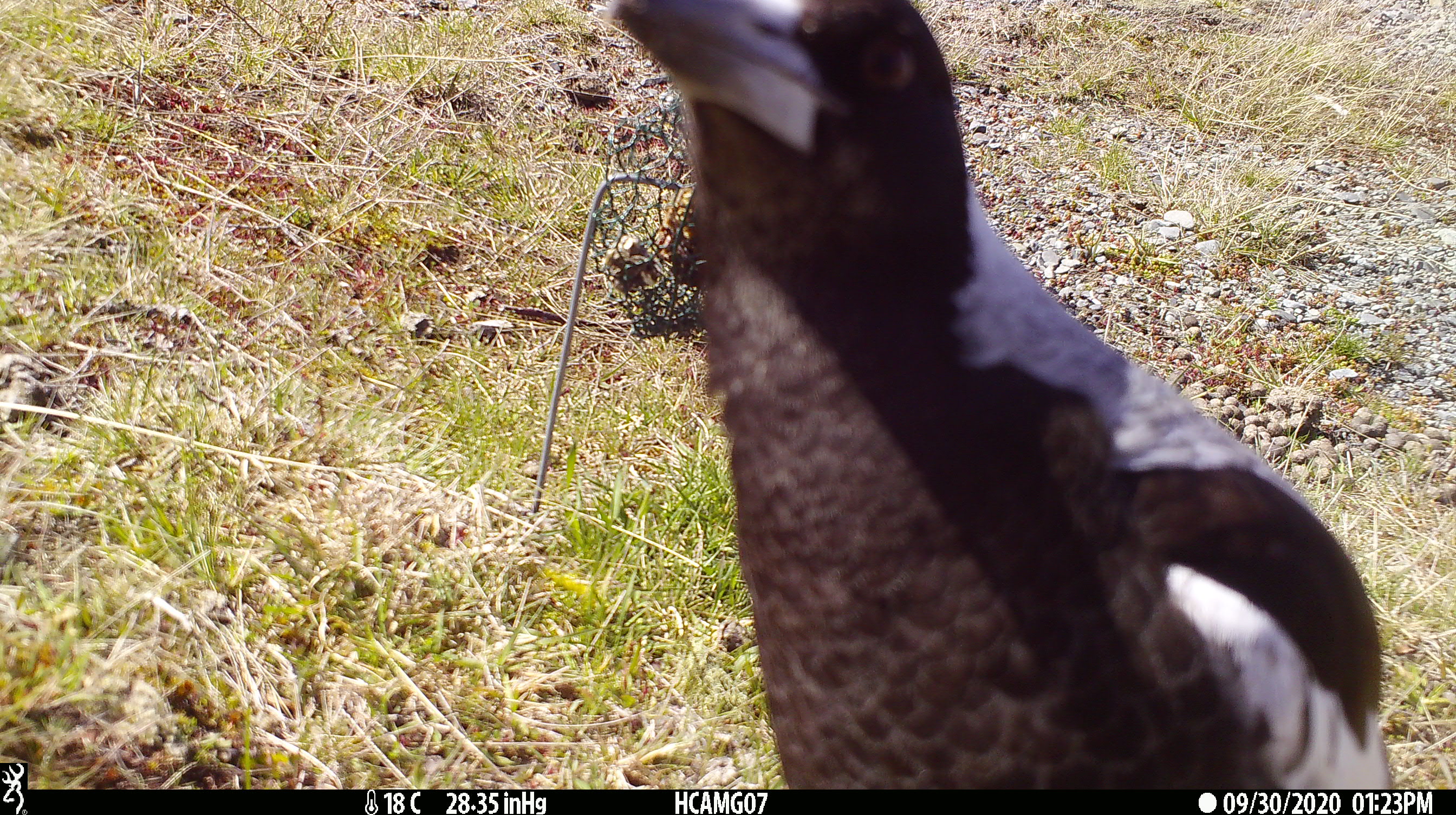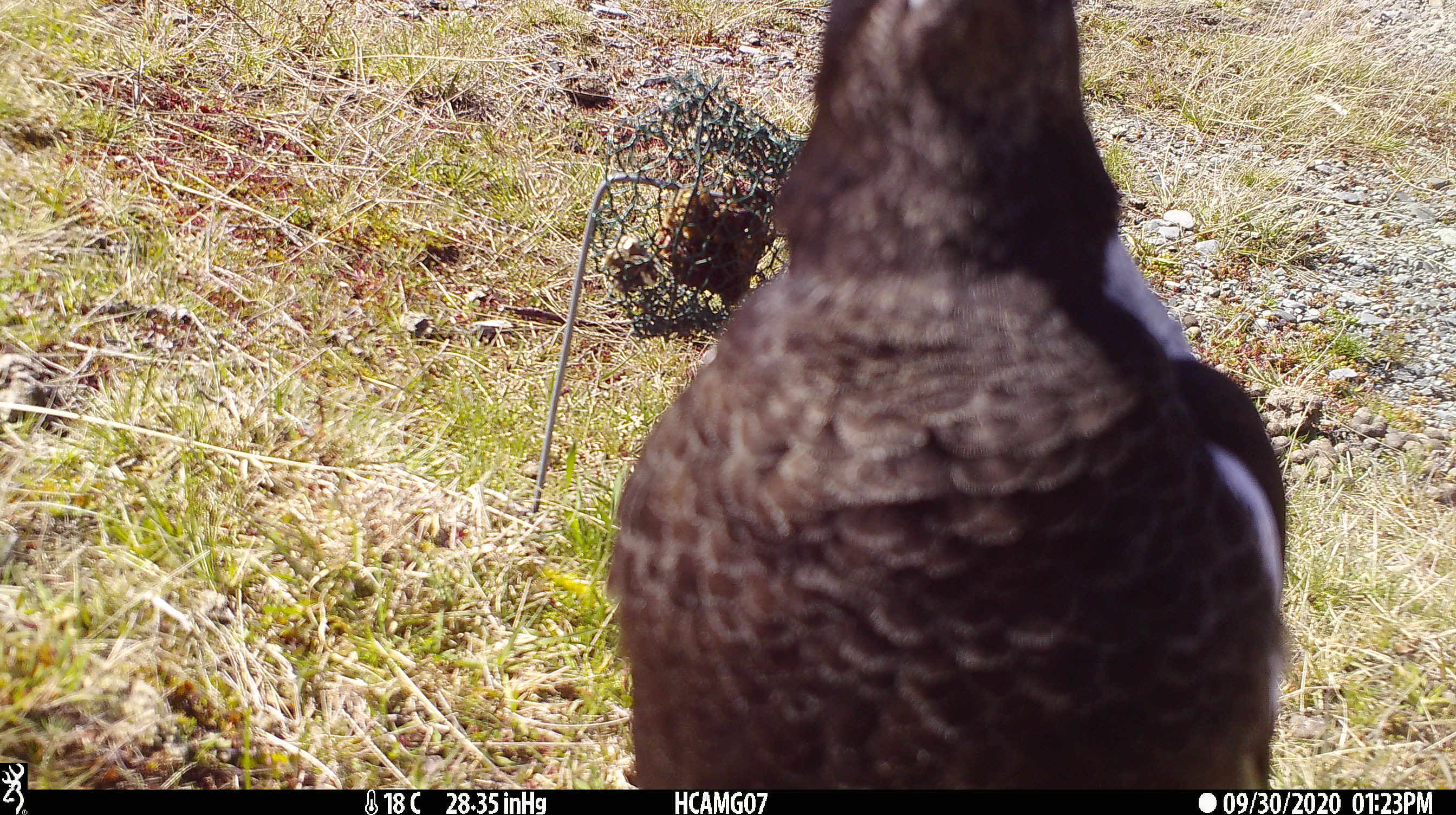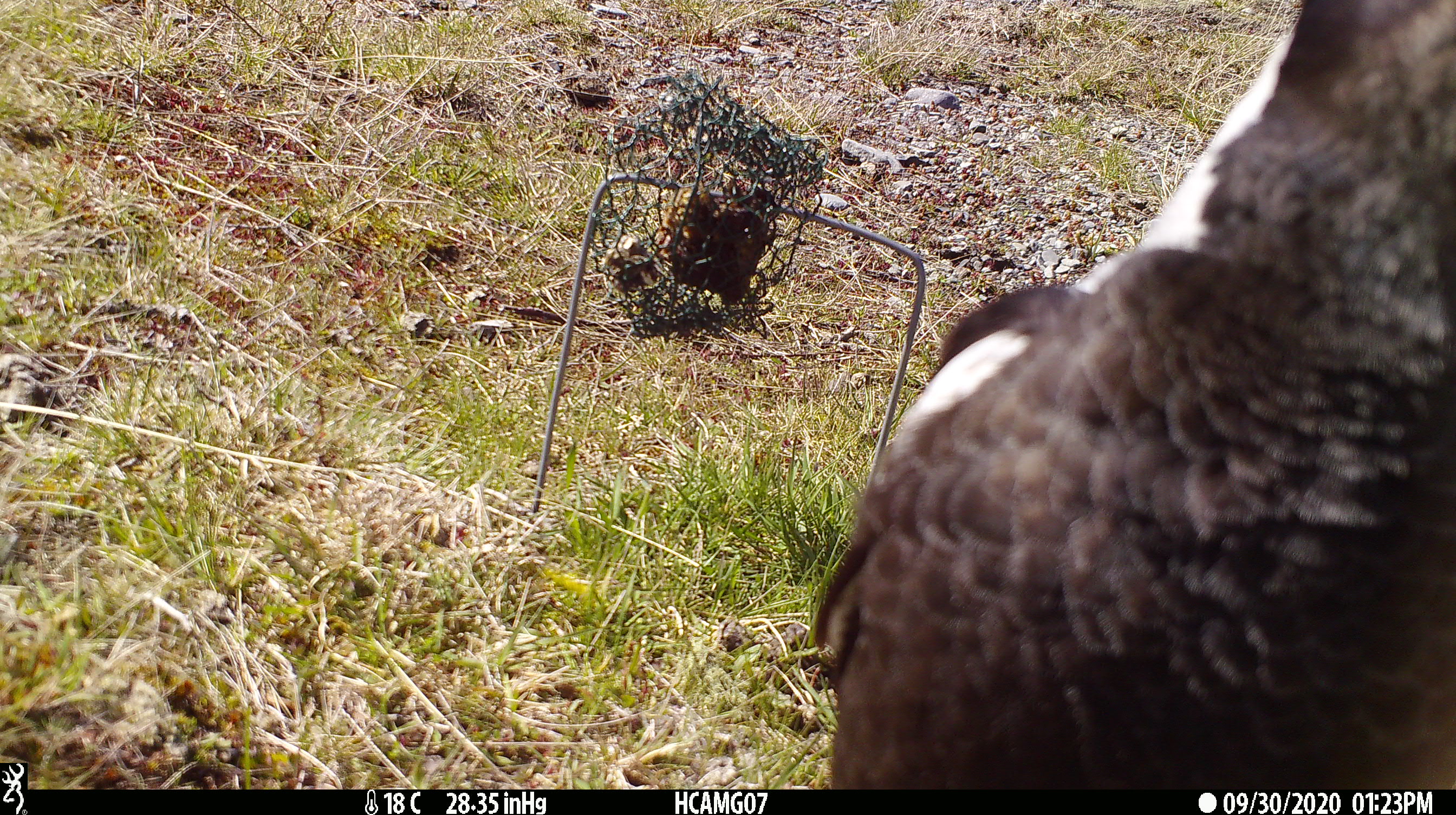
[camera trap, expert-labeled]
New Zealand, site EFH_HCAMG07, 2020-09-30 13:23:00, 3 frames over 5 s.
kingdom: Animalia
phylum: Chordata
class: Aves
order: Passeriformes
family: Artamidae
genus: Gymnorhina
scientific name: Gymnorhina tibicen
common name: australian magpie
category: magpie